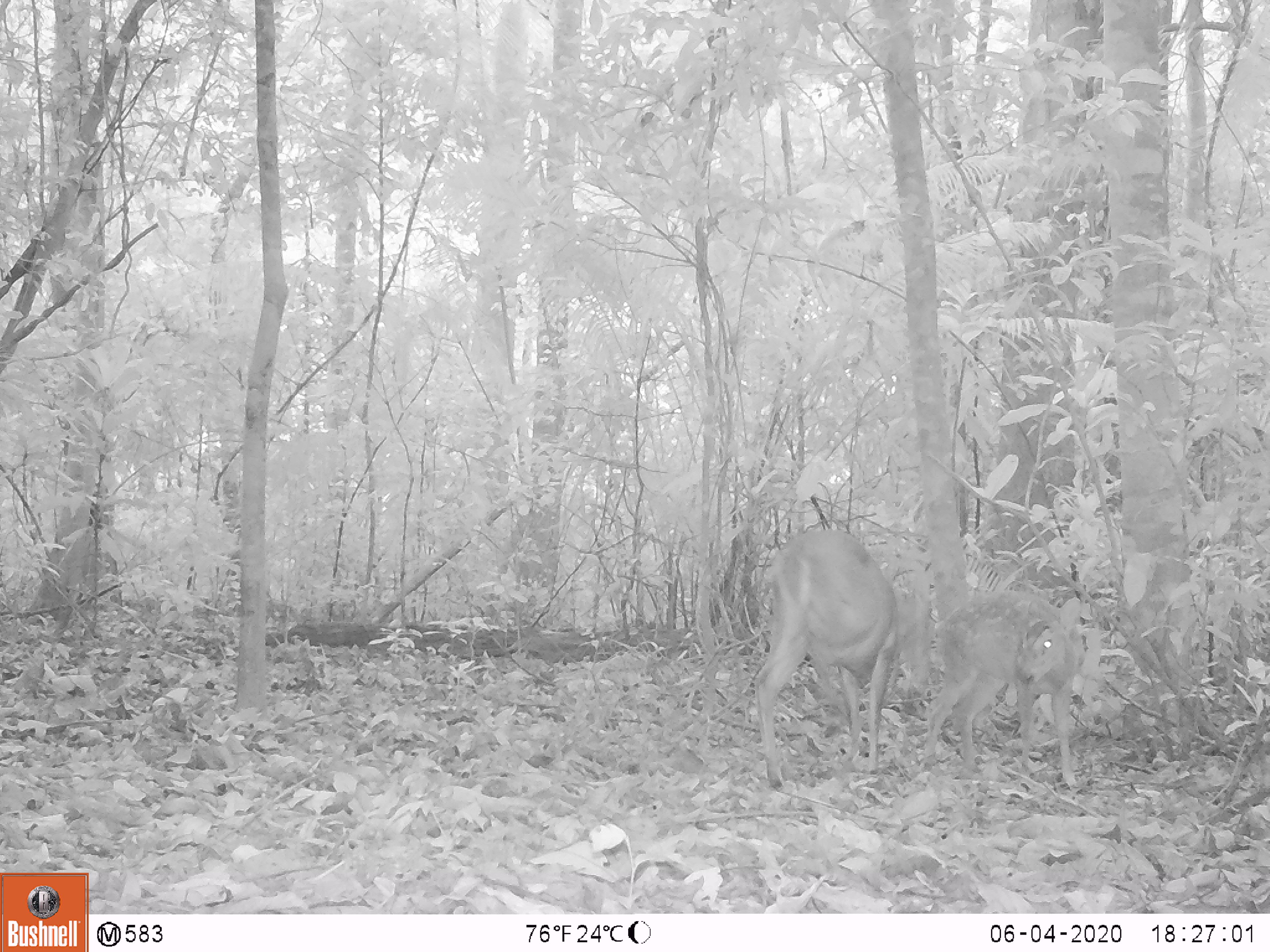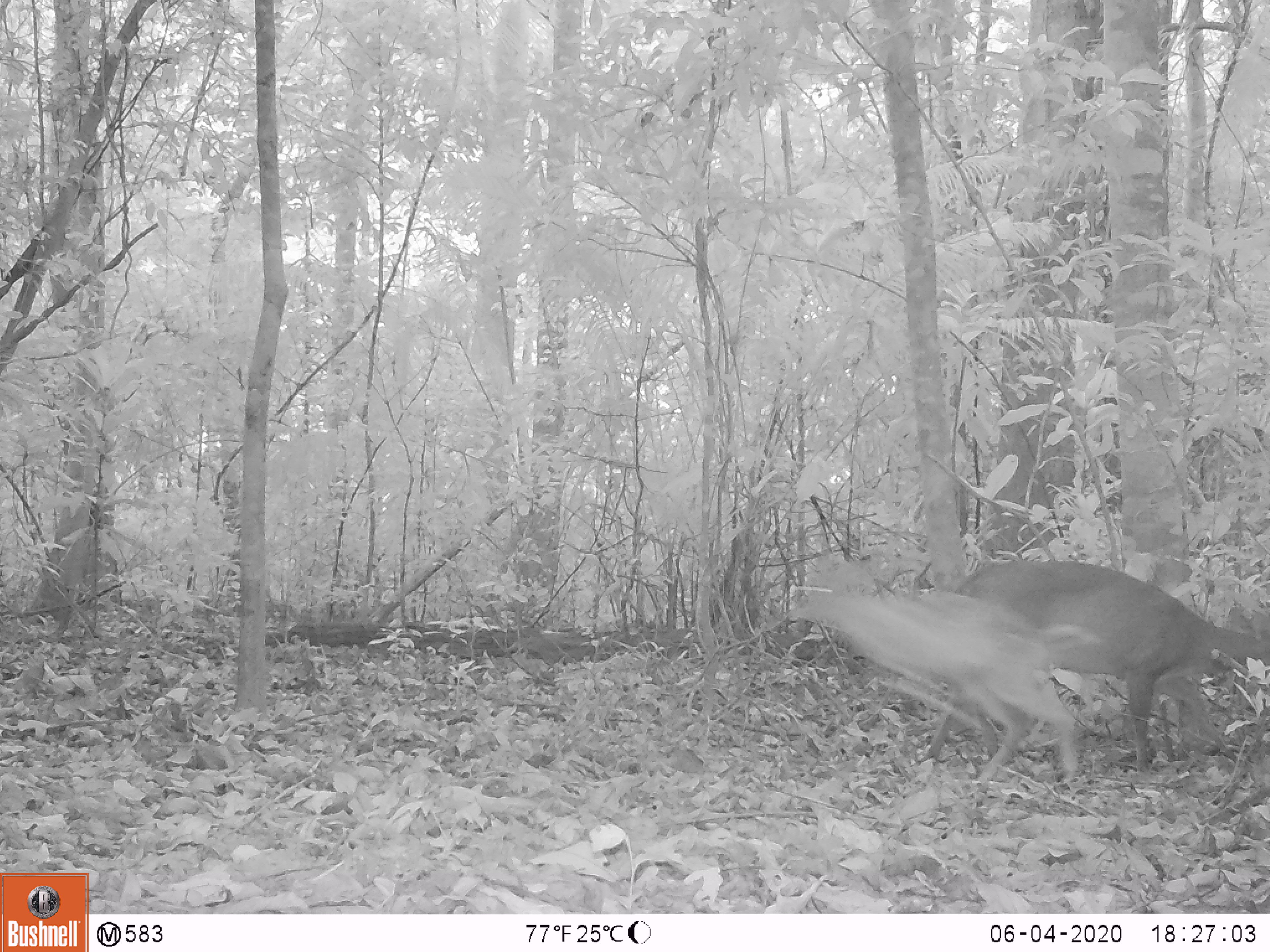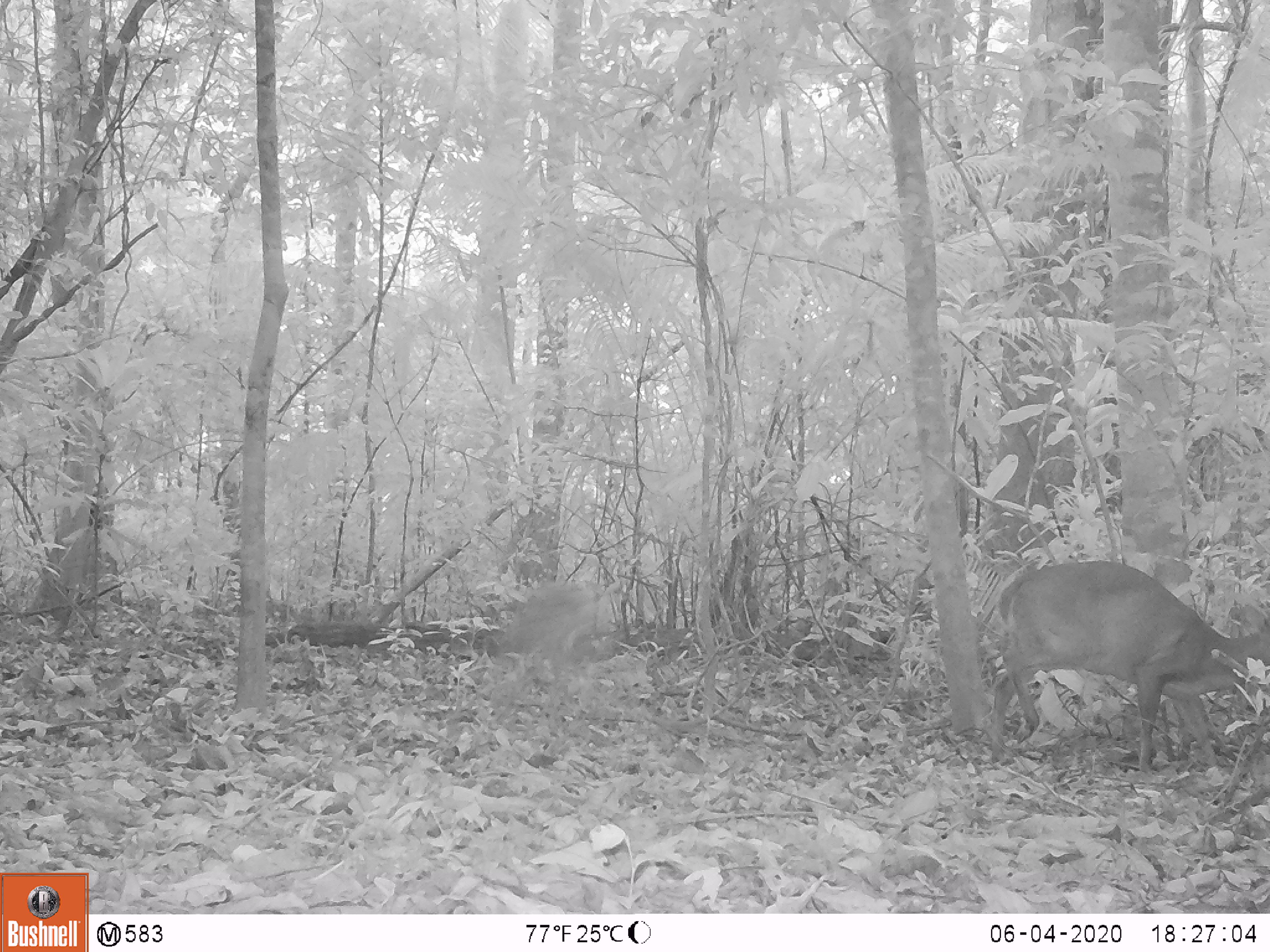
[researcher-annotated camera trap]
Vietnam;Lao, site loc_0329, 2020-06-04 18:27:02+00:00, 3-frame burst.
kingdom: Animalia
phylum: Chordata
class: Mammalia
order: Artiodactyla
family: Cervidae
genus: Muntiacus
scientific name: Muntiacus vuquangensis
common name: large-antlered muntjac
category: large antlered muntjac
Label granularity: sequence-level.